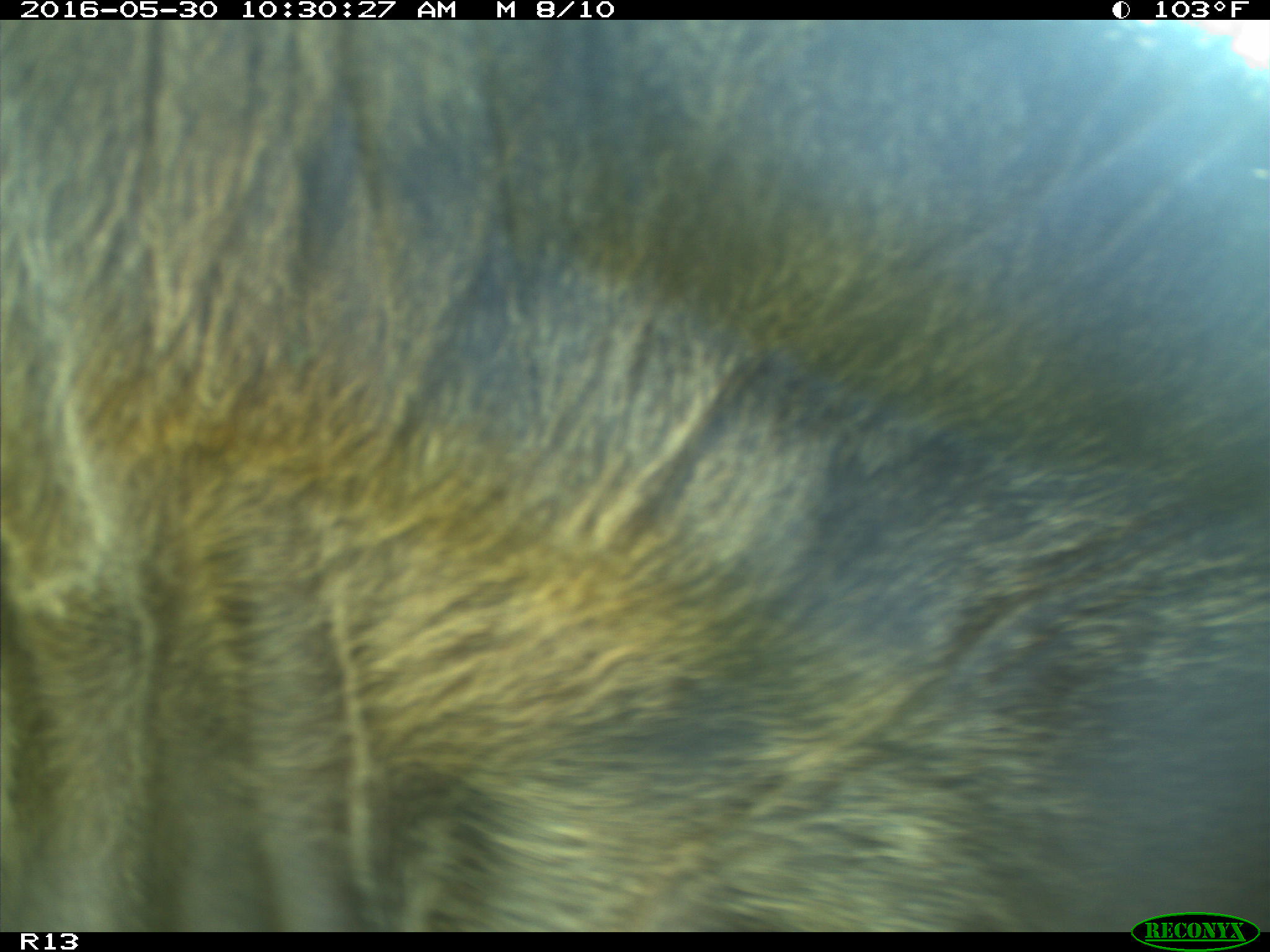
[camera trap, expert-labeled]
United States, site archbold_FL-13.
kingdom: Animalia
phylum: Chordata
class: Mammalia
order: Artiodactyla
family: Bovidae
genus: Bos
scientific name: Bos taurus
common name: domestic cow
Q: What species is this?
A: Bos taurus (domestic cow).